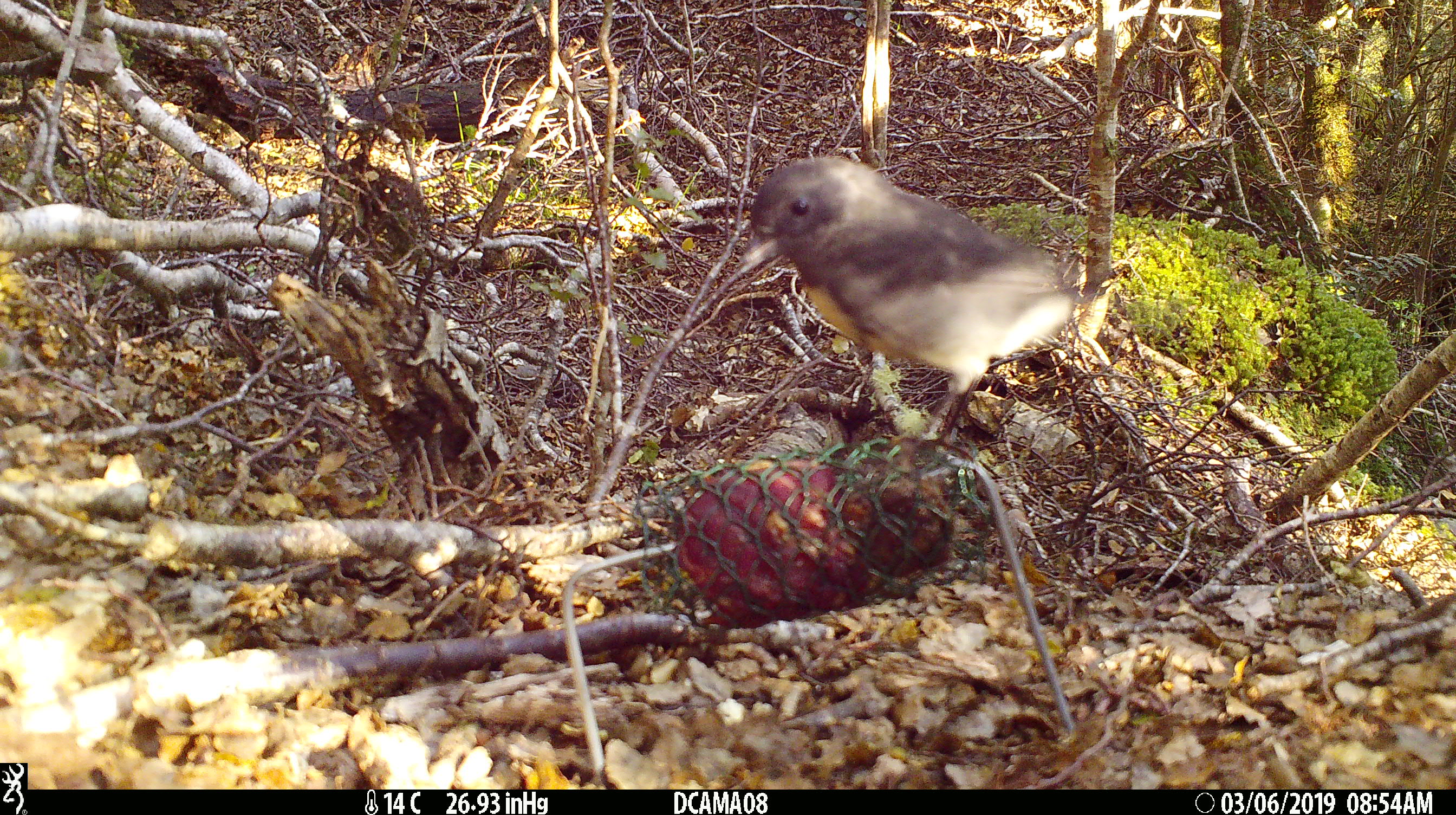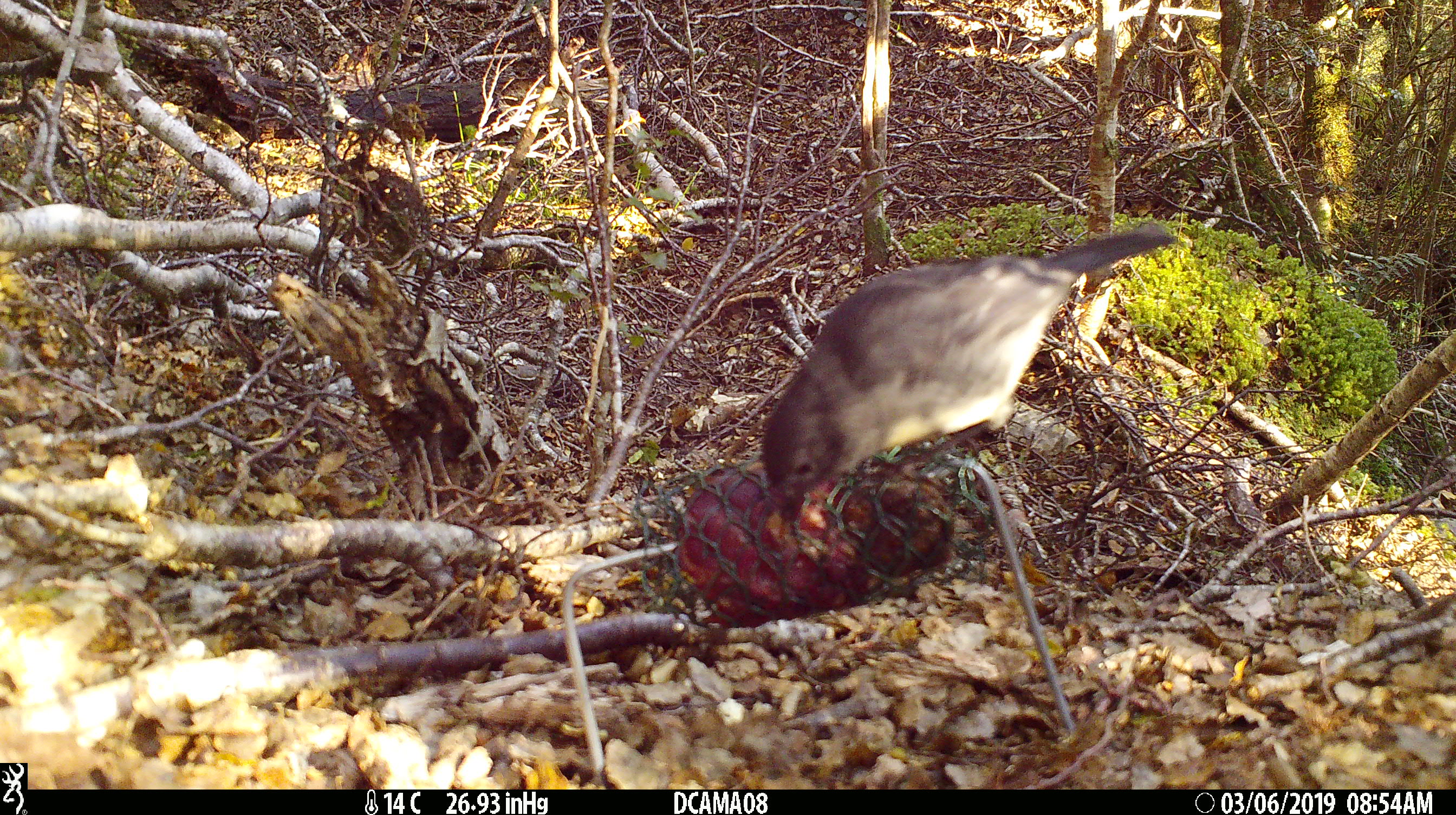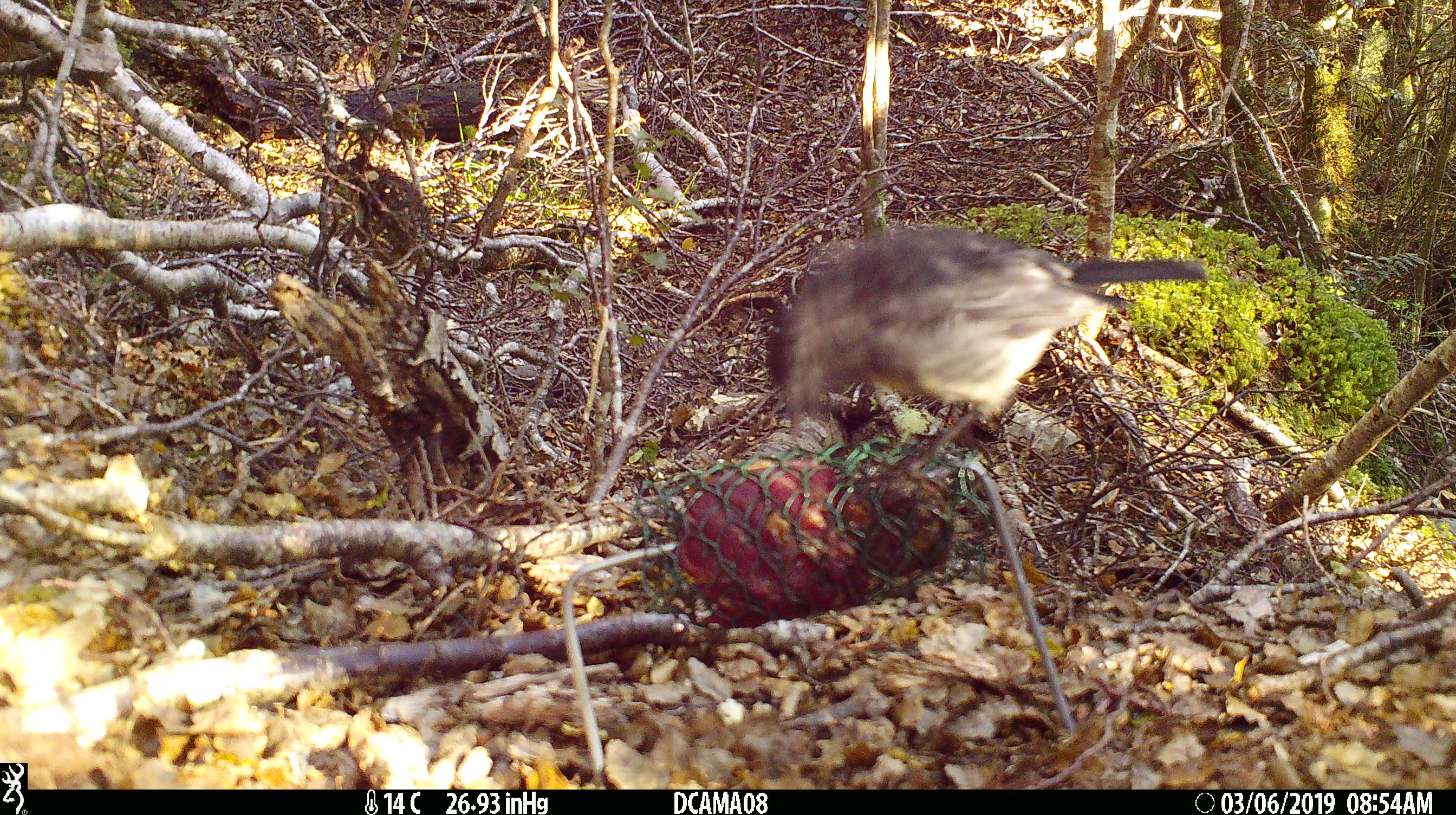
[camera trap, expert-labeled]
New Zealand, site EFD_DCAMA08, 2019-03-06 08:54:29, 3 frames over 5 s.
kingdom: Animalia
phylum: Chordata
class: Aves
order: Passeriformes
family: Petroicidae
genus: Petroica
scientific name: Petroica australis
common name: new zealand robin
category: robin